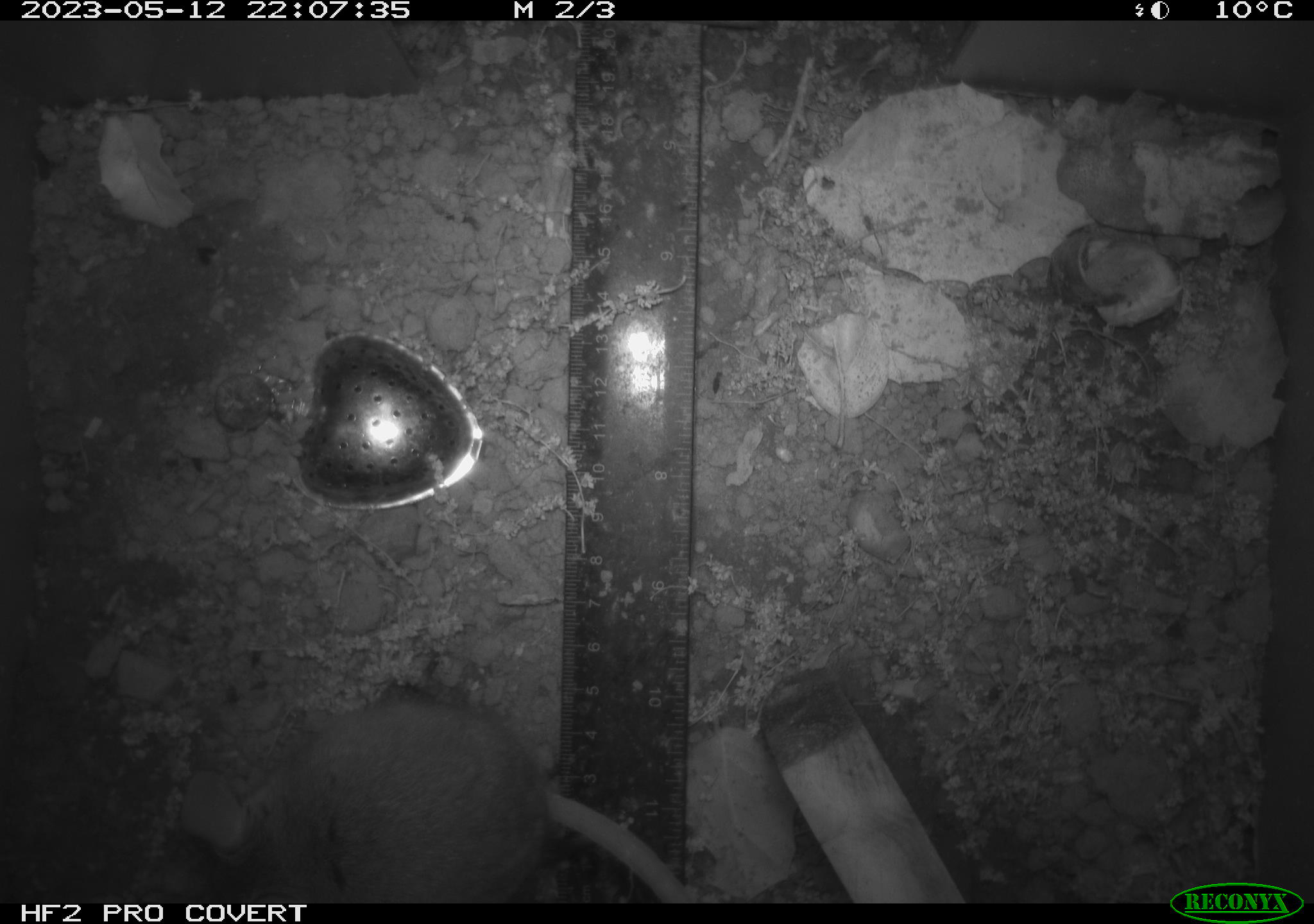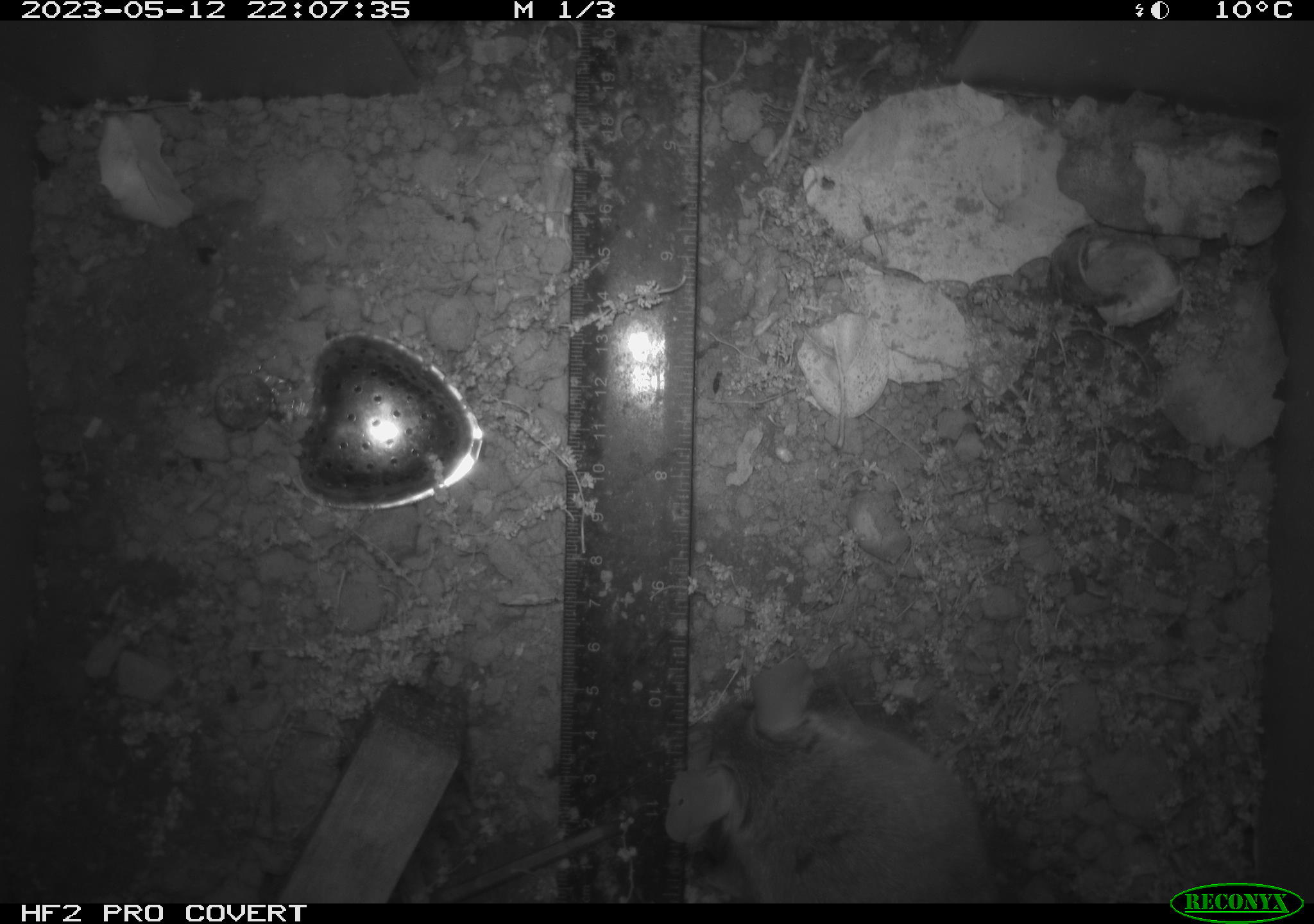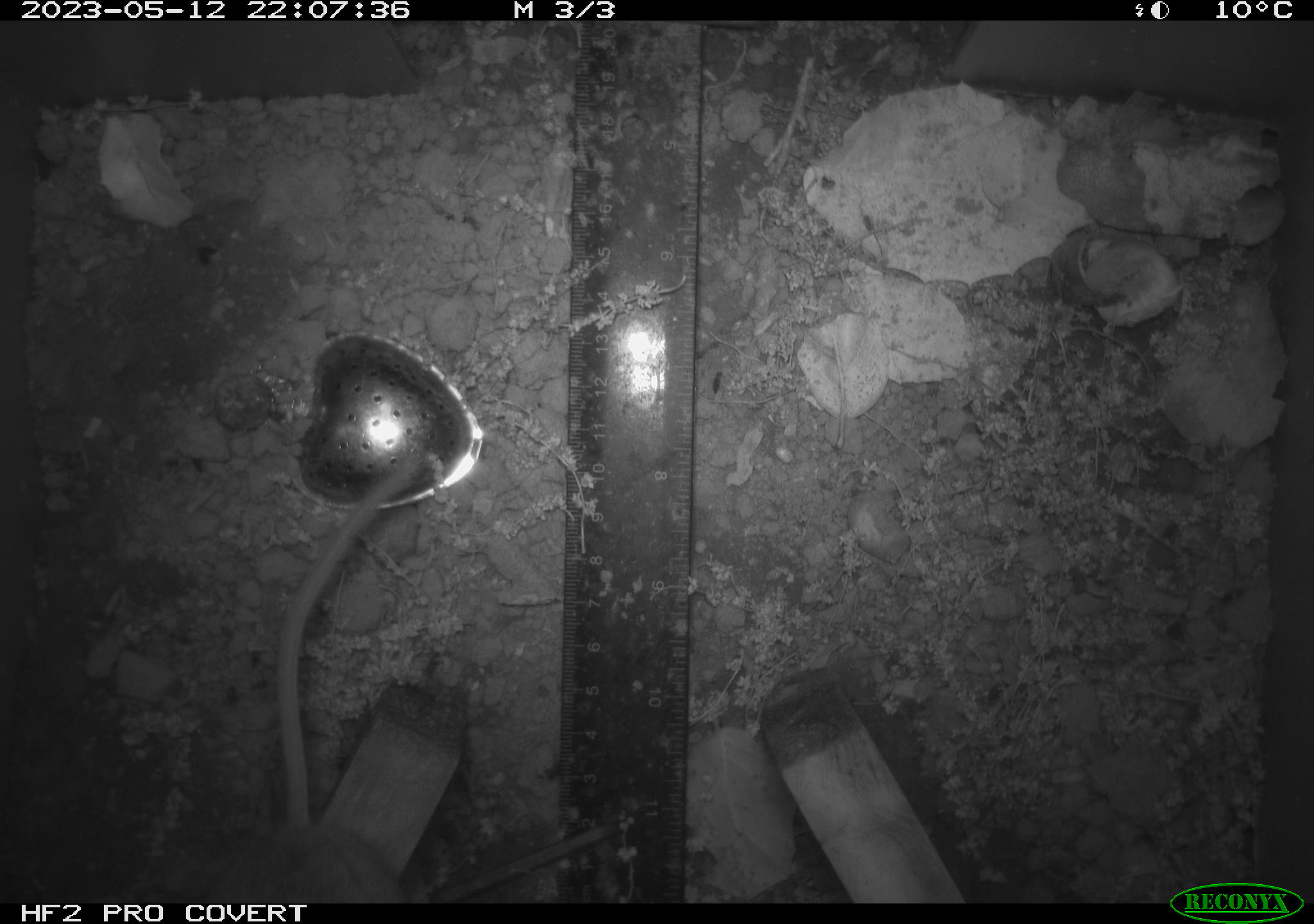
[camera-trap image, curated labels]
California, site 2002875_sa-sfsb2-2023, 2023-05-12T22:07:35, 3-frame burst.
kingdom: Animalia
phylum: Chordata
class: Mammalia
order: Rodentia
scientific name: Rodentia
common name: mouse species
Mouse species (Rodentia).